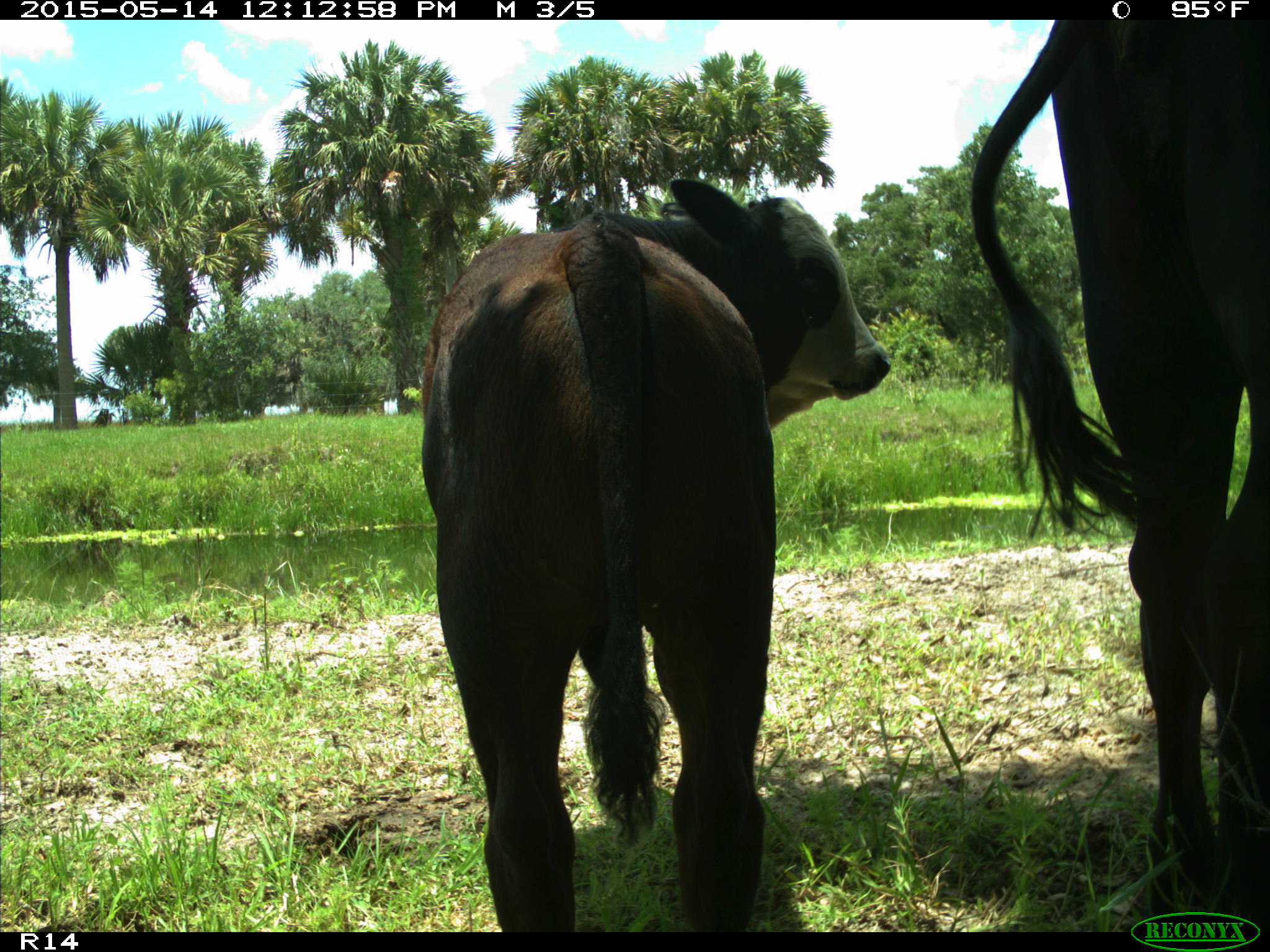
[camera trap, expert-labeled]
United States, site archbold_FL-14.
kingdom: Animalia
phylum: Chordata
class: Mammalia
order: Artiodactyla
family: Bovidae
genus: Bos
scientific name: Bos taurus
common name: domestic cow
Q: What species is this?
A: Bos taurus (domestic cow).